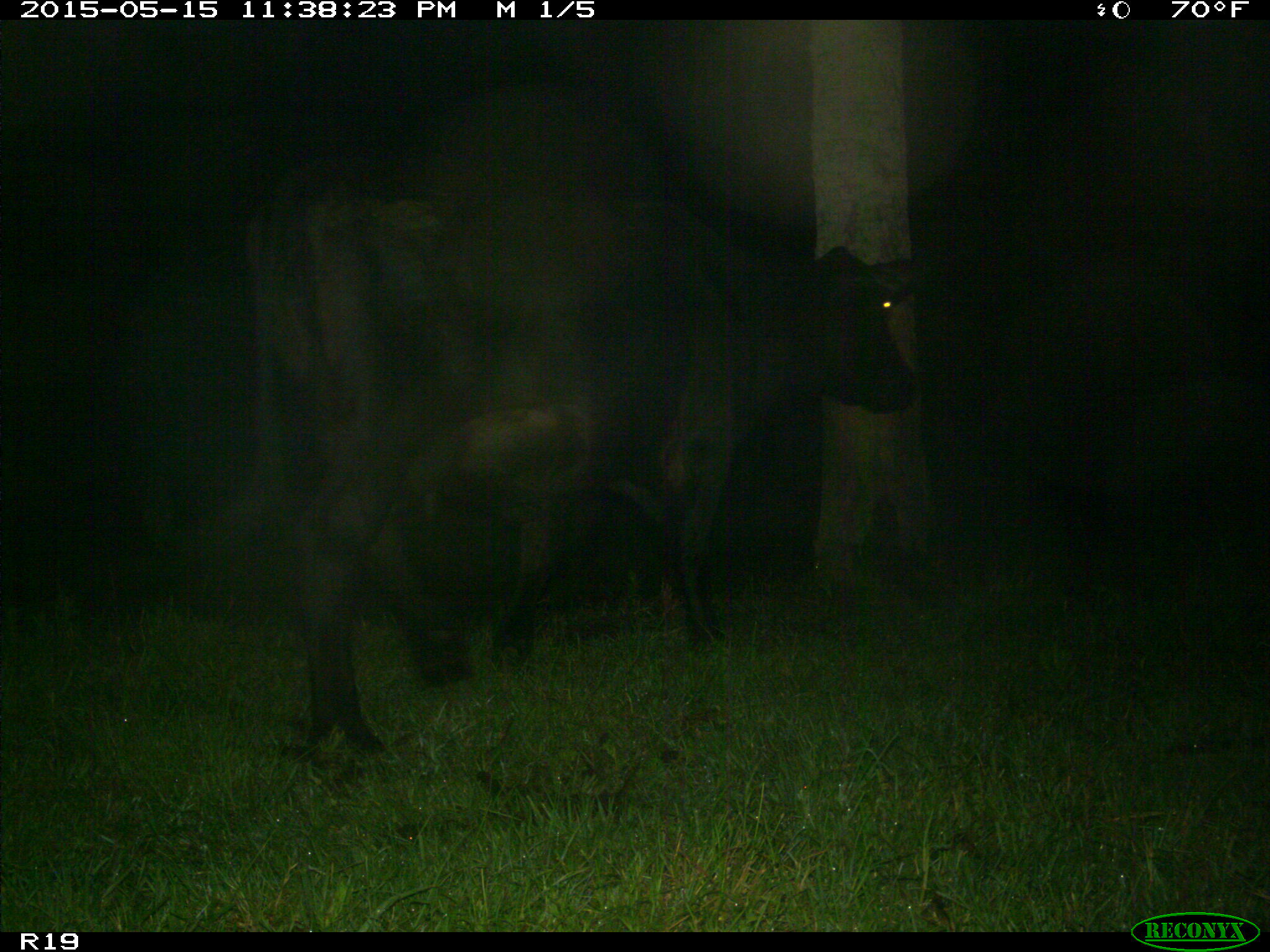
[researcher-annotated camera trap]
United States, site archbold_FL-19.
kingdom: Animalia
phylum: Chordata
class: Mammalia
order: Artiodactyla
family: Bovidae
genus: Bos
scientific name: Bos taurus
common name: domestic cow